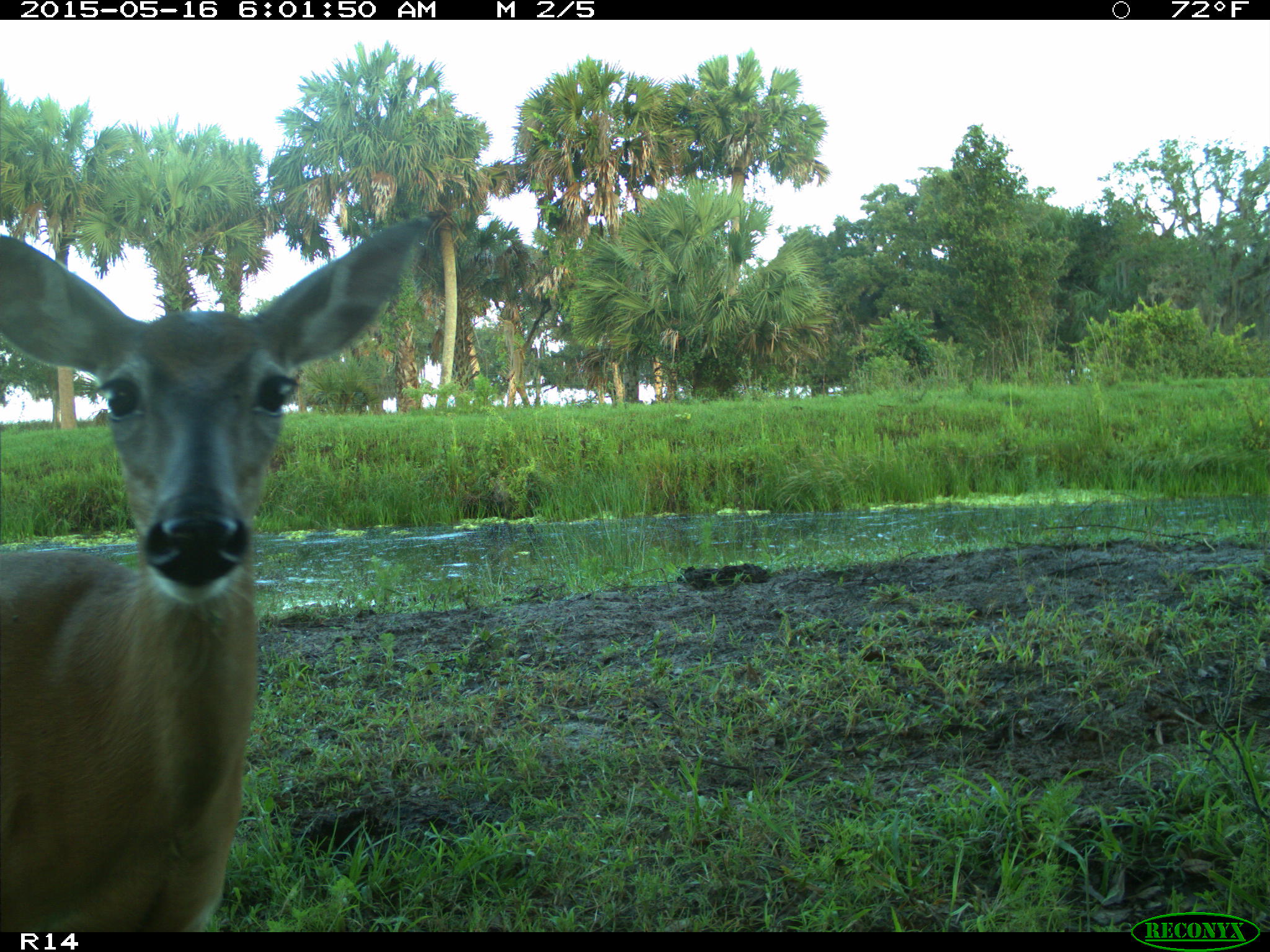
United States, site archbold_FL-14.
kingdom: Animalia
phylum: Chordata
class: Mammalia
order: Artiodactyla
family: Cervidae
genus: Odocoileus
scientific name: Odocoileus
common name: deer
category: unidentified deer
Unidentified deer (deer) (Odocoileus).